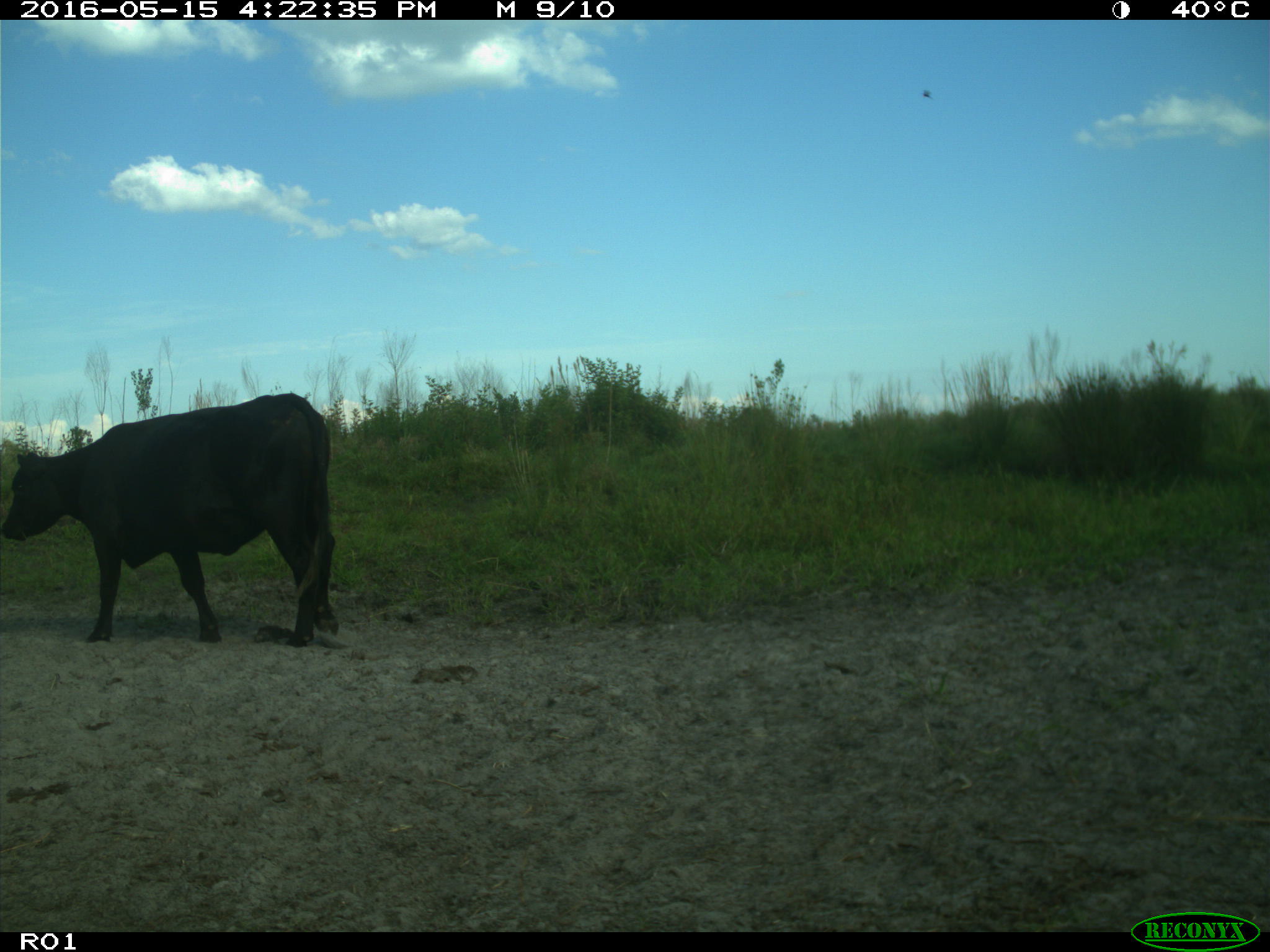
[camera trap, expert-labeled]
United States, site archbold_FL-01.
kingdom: Animalia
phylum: Chordata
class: Mammalia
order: Artiodactyla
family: Bovidae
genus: Bos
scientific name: Bos taurus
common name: domestic cow